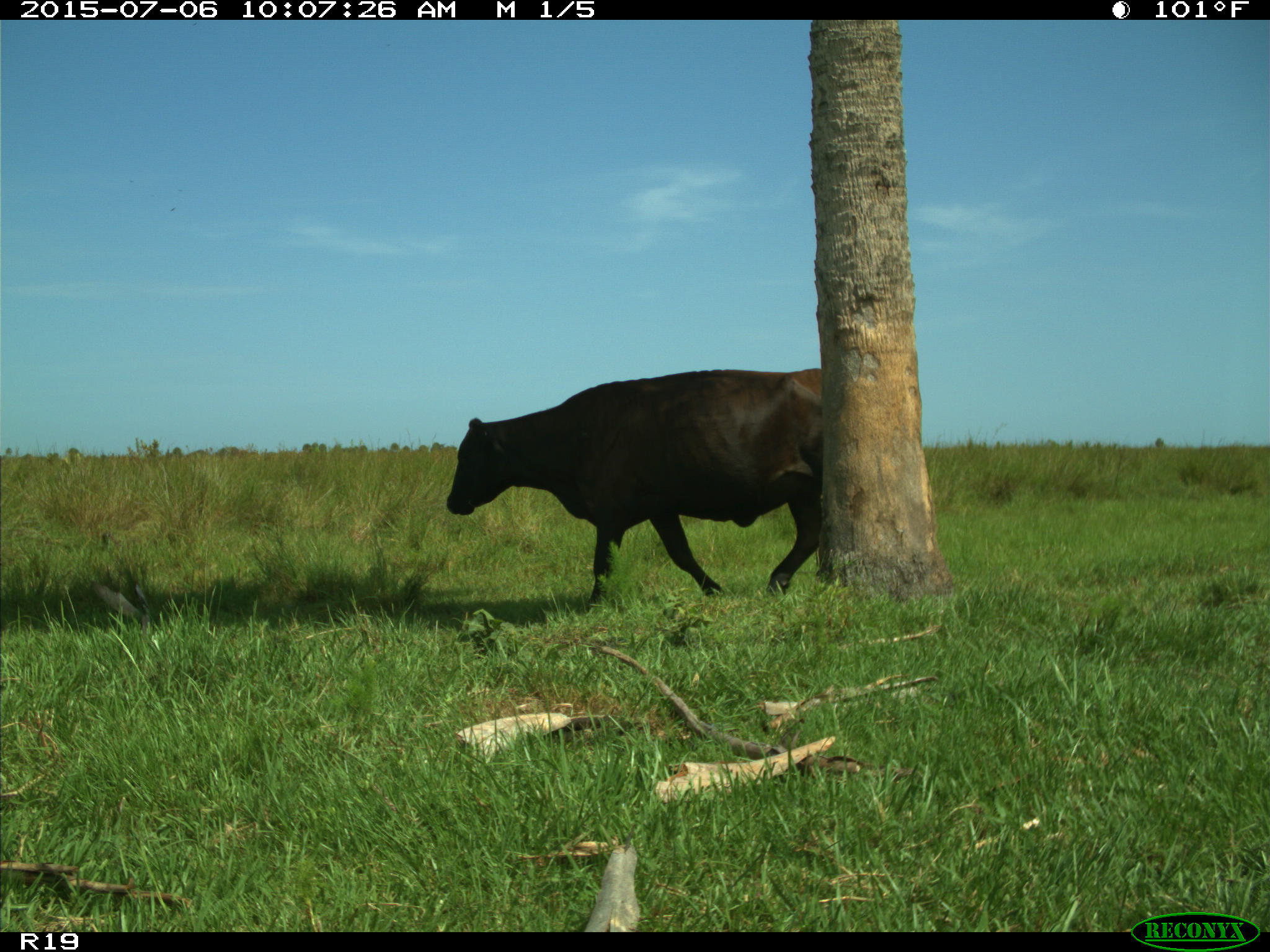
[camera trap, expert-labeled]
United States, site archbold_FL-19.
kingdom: Animalia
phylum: Chordata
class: Mammalia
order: Artiodactyla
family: Bovidae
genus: Bos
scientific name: Bos taurus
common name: domestic cow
Bos taurus (domestic cow).